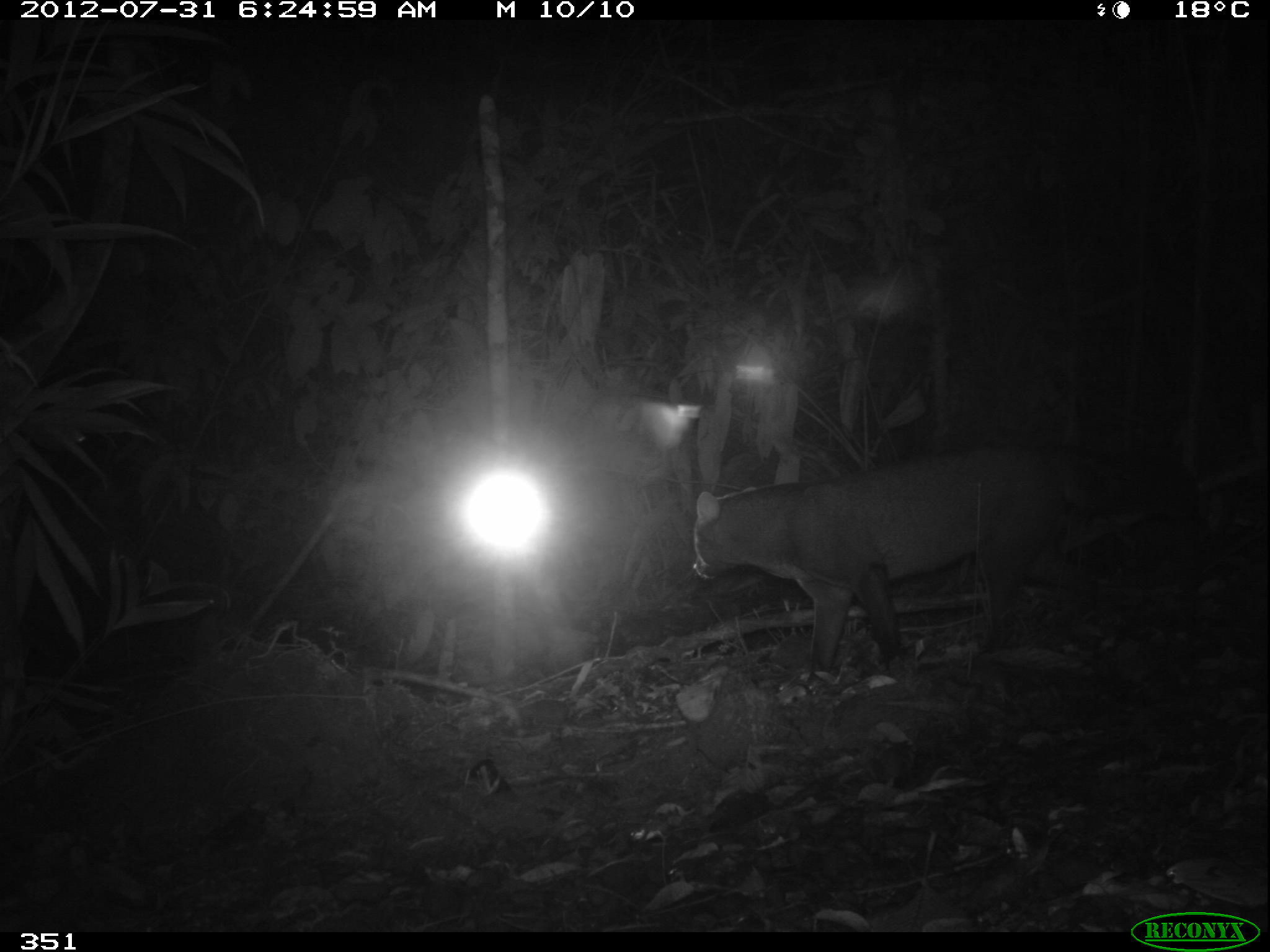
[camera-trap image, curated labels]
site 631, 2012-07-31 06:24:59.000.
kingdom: Animalia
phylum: Chordata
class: Mammalia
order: Carnivora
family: Canidae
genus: Atelocynus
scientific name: Atelocynus microtis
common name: short-eared dog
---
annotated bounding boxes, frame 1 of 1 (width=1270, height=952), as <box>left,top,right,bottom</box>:
atelocynus microtis: <box>691,437,1197,691</box>